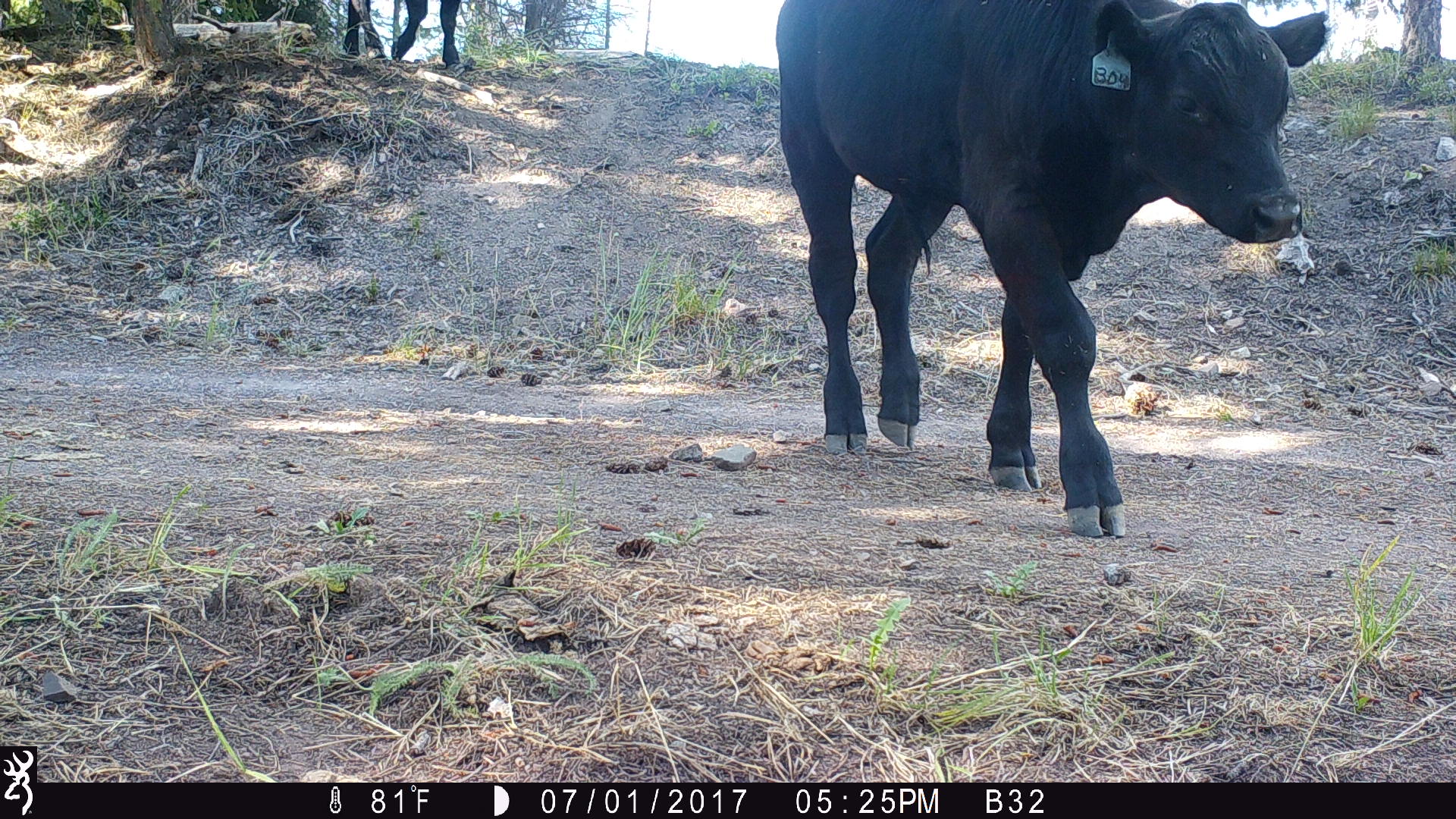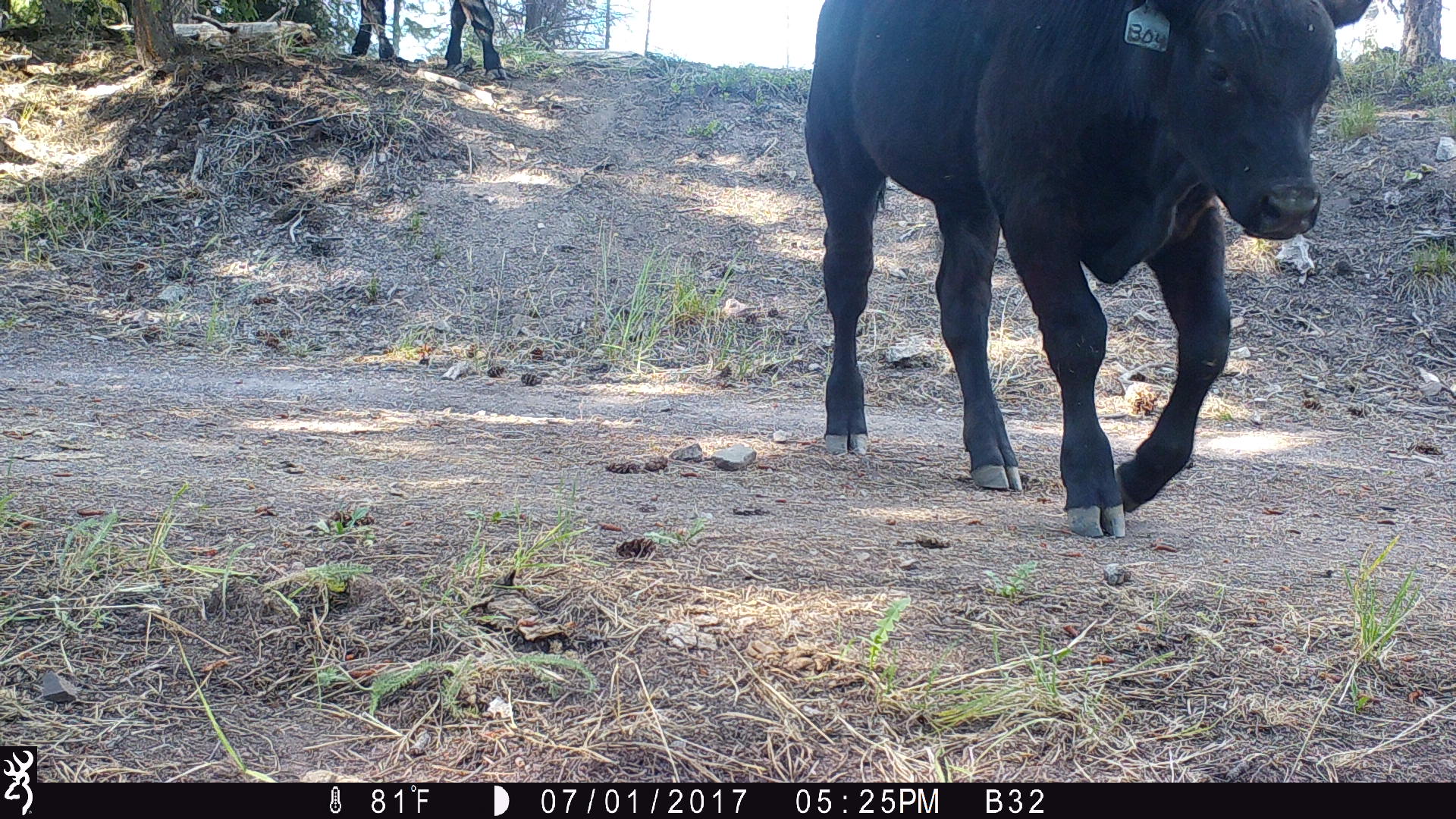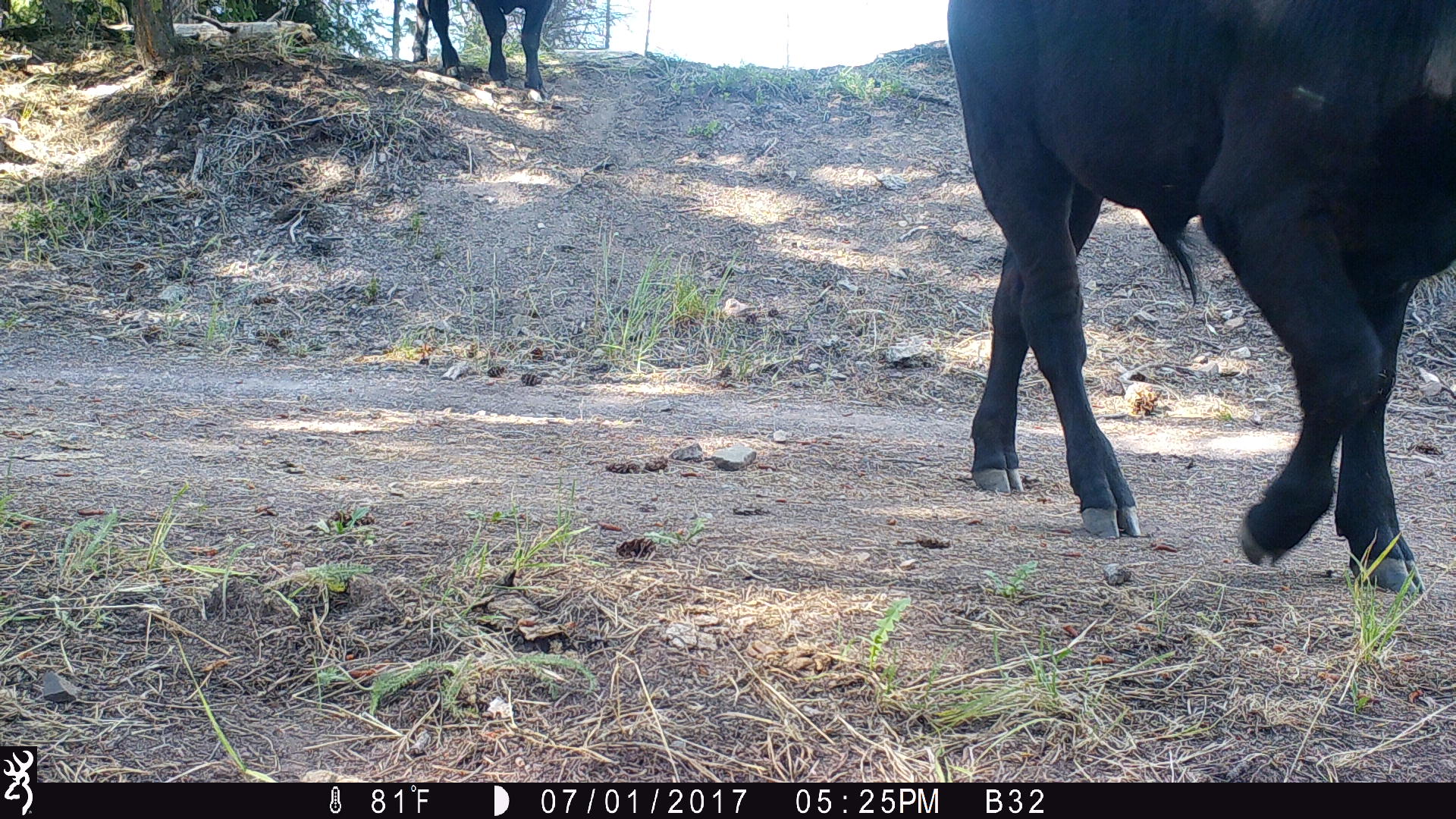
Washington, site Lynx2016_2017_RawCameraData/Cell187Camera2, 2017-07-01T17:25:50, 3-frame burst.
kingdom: Animalia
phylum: Chordata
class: Mammalia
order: Artiodactyla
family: Bovidae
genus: Bos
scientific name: Bos taurus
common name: domestic cattle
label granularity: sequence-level